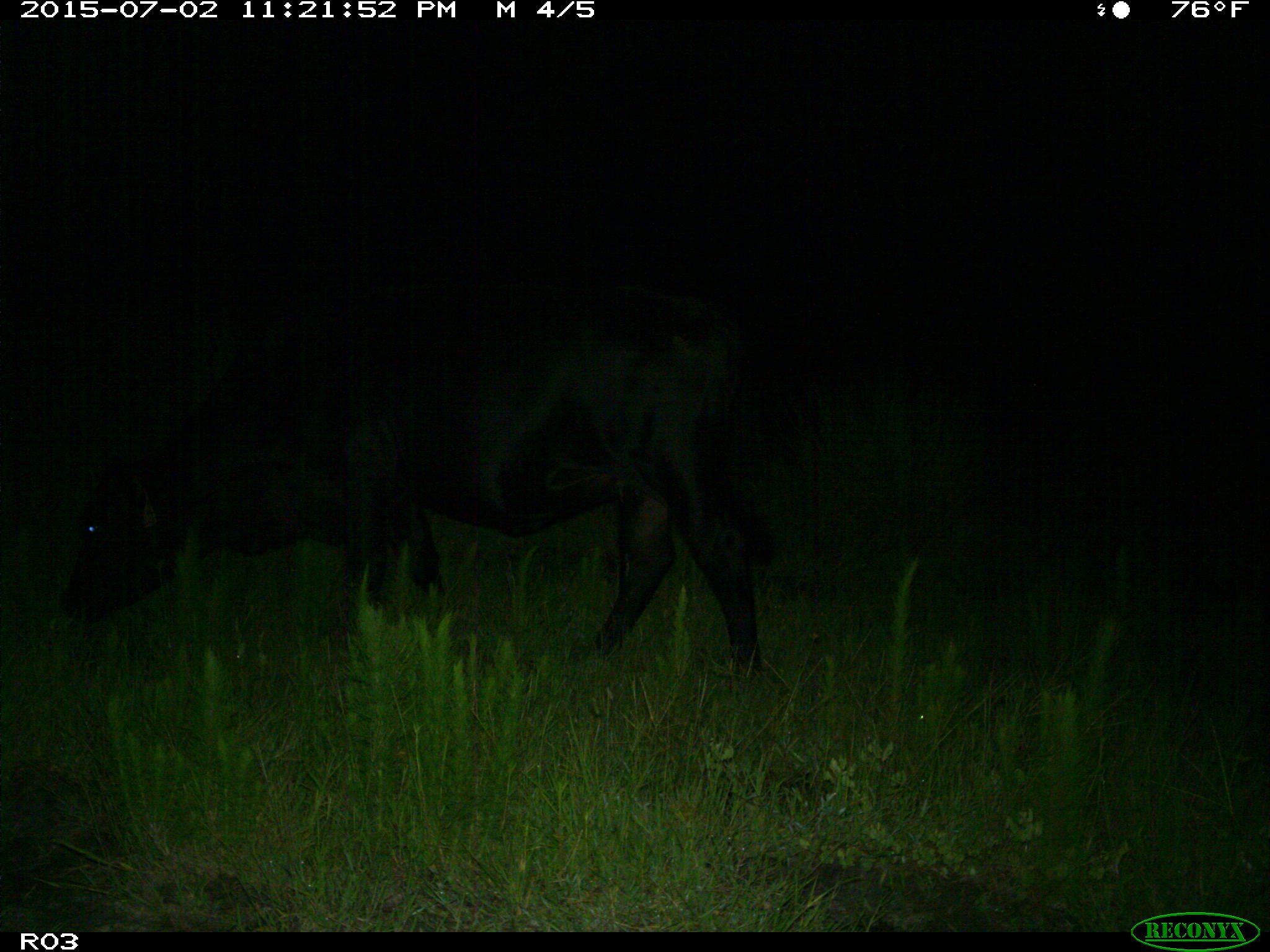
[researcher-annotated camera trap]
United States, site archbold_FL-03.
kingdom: Animalia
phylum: Chordata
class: Mammalia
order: Artiodactyla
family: Bovidae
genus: Bos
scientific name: Bos taurus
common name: domestic cow